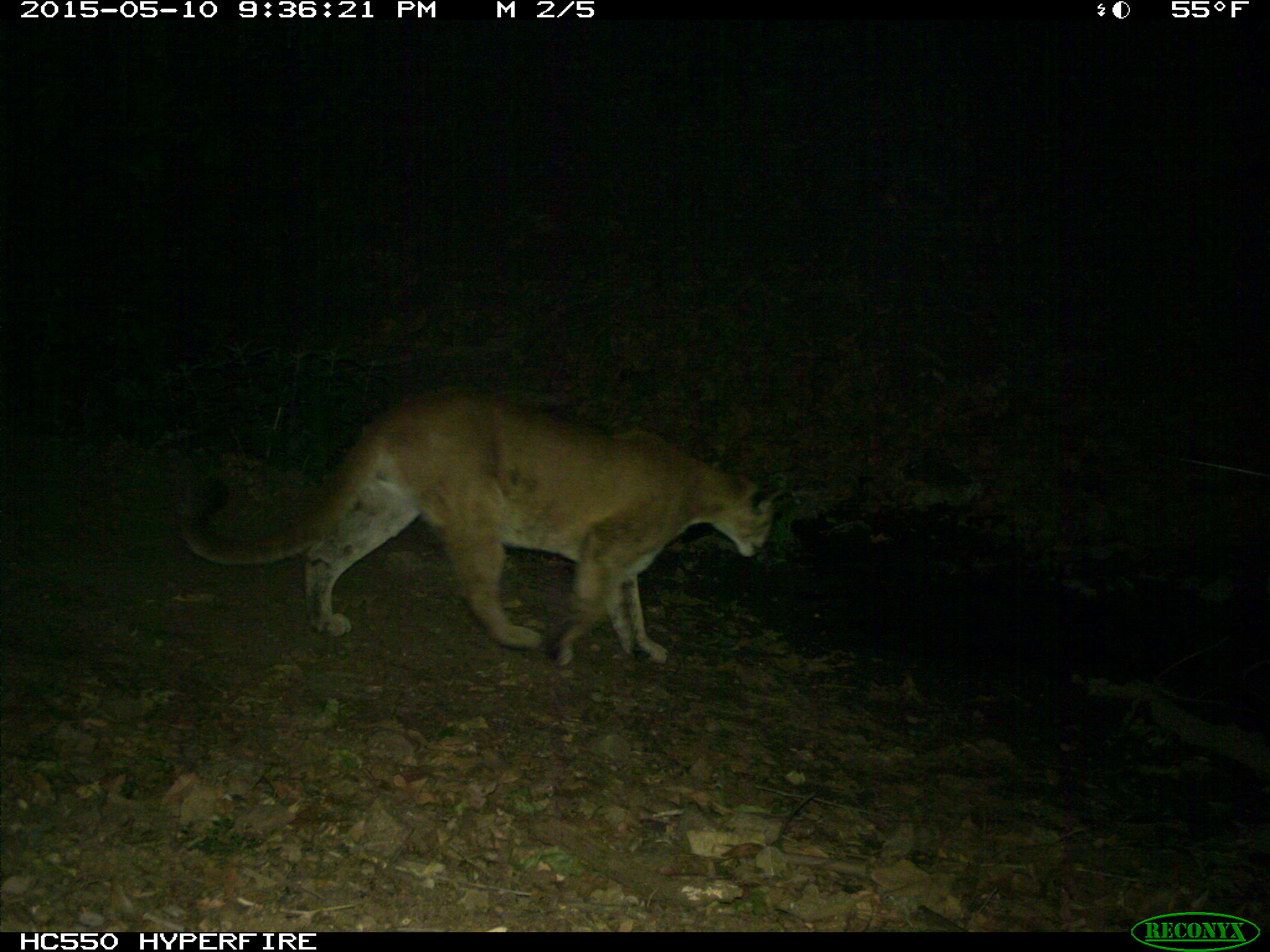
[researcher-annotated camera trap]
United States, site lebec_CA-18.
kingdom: Animalia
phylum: Chordata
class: Mammalia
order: Carnivora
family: Felidae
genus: Puma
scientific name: Puma concolor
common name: mountain lion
Puma concolor (mountain lion).